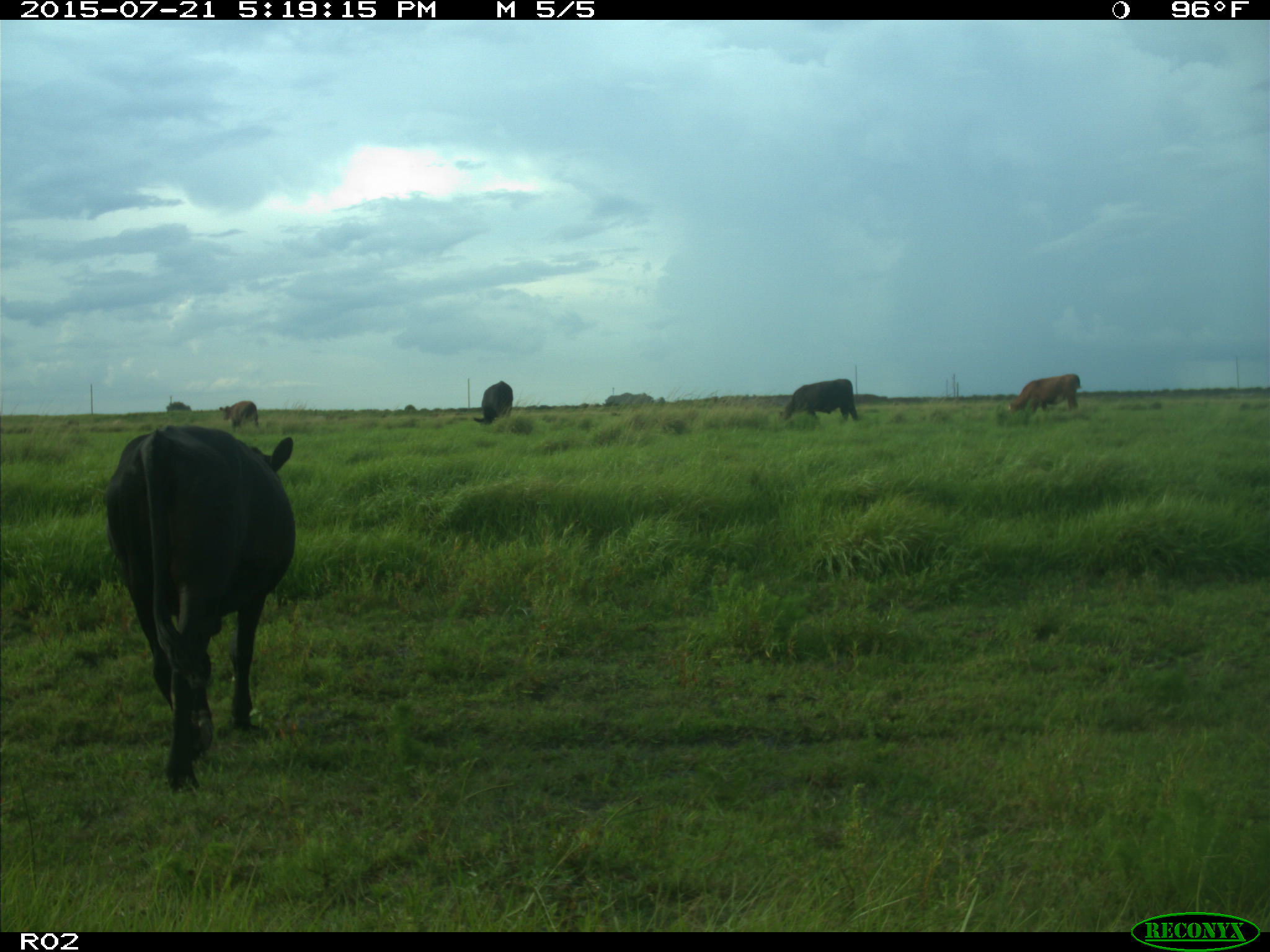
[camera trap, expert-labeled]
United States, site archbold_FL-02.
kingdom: Animalia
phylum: Chordata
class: Mammalia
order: Artiodactyla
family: Bovidae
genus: Bos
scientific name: Bos taurus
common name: domestic cow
Bos taurus (domestic cow).